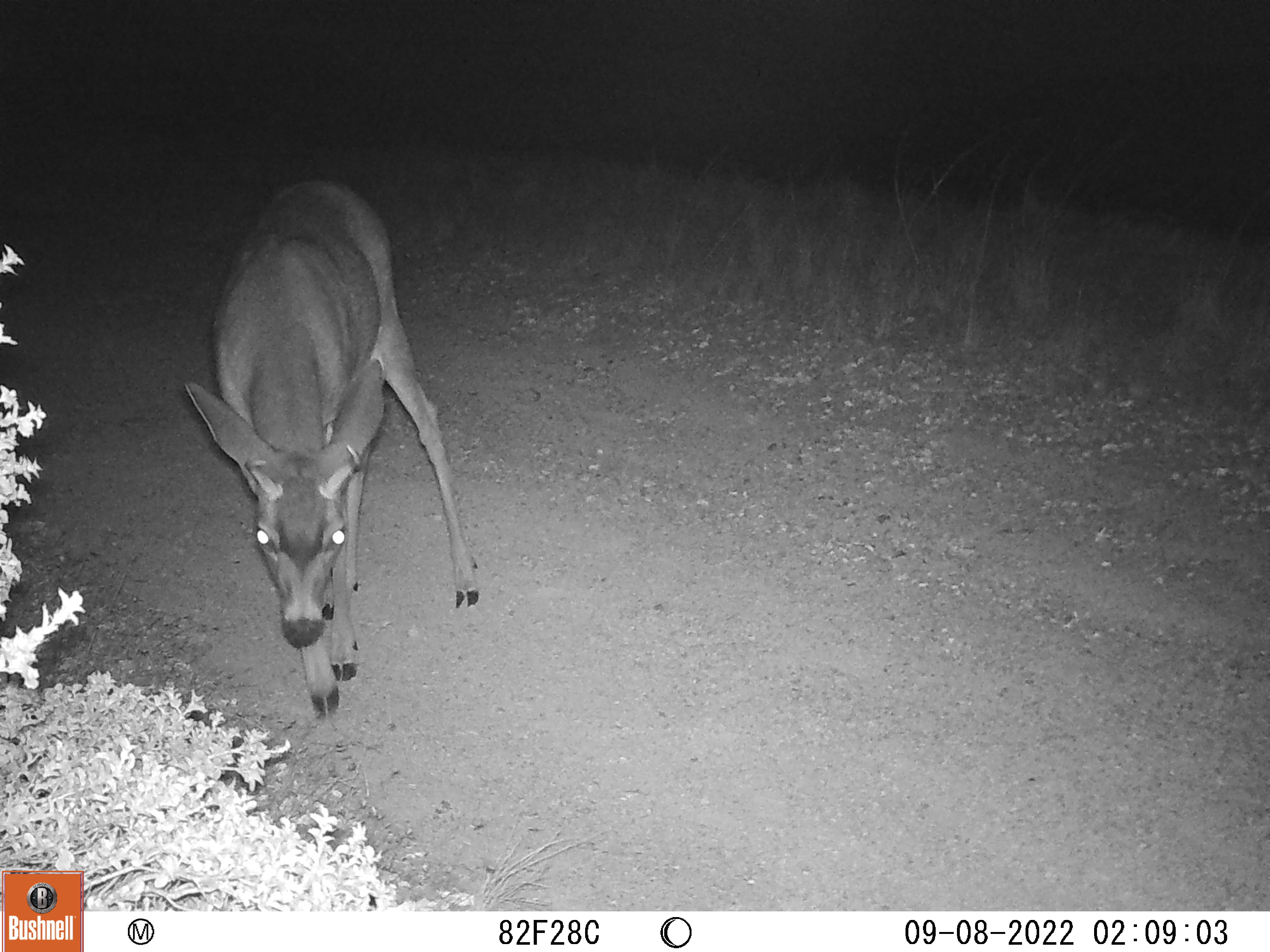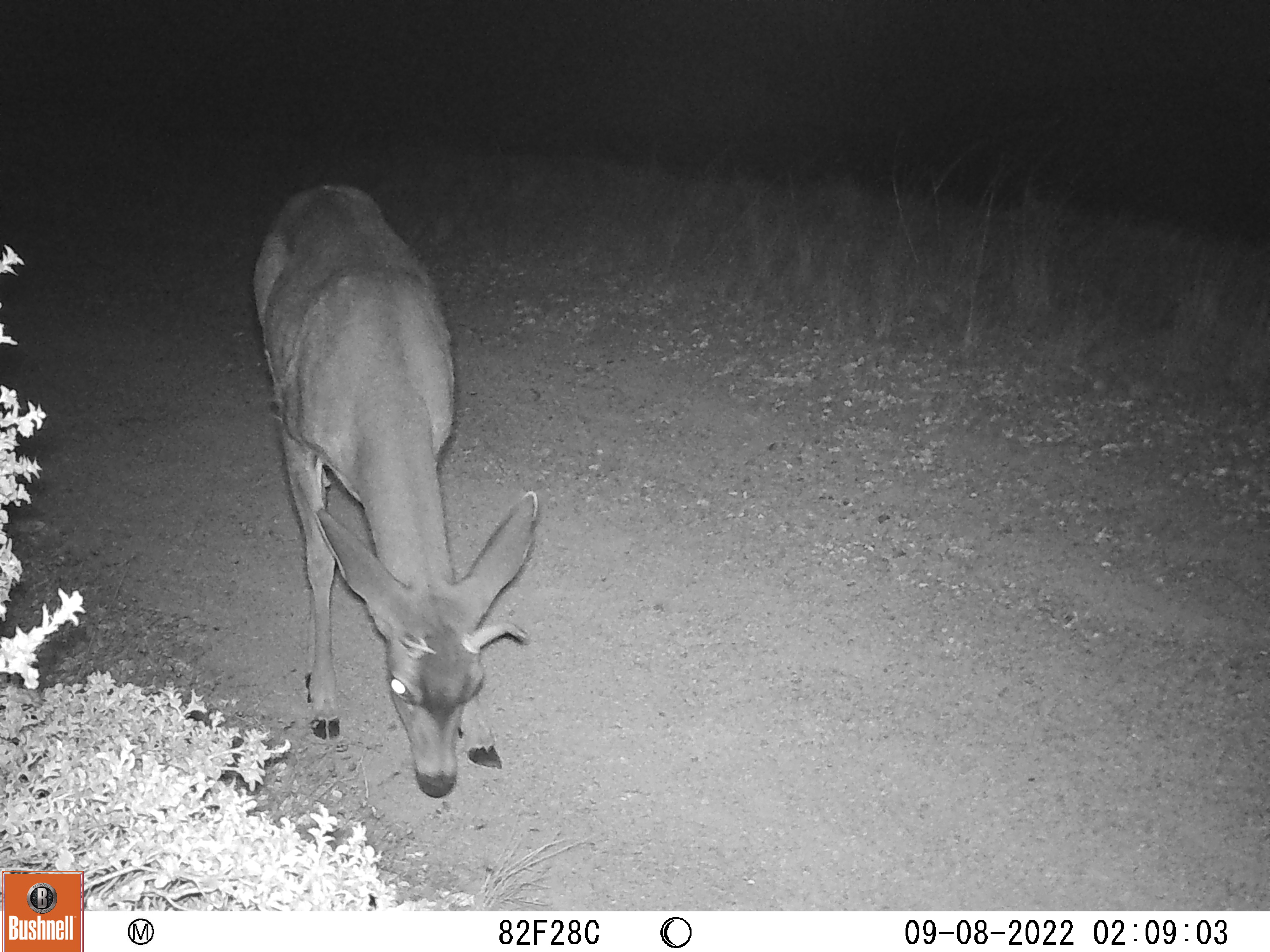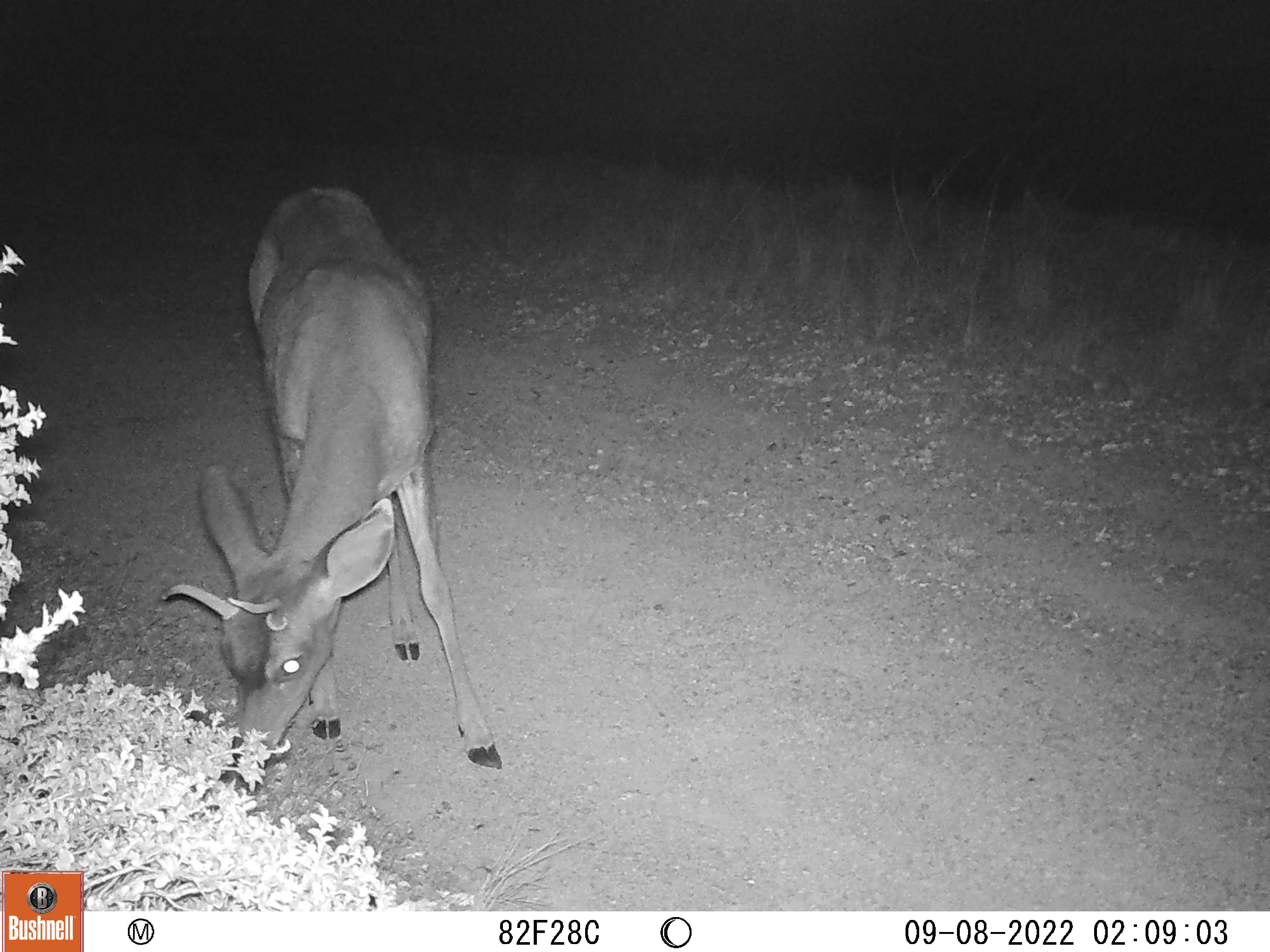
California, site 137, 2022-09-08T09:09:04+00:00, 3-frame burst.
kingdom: Animalia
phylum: Chordata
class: Mammalia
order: Artiodactyla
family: Cervidae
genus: Odocoileus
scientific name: Odocoileus hemionus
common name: mule deer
Mule deer (Odocoileus hemionus).